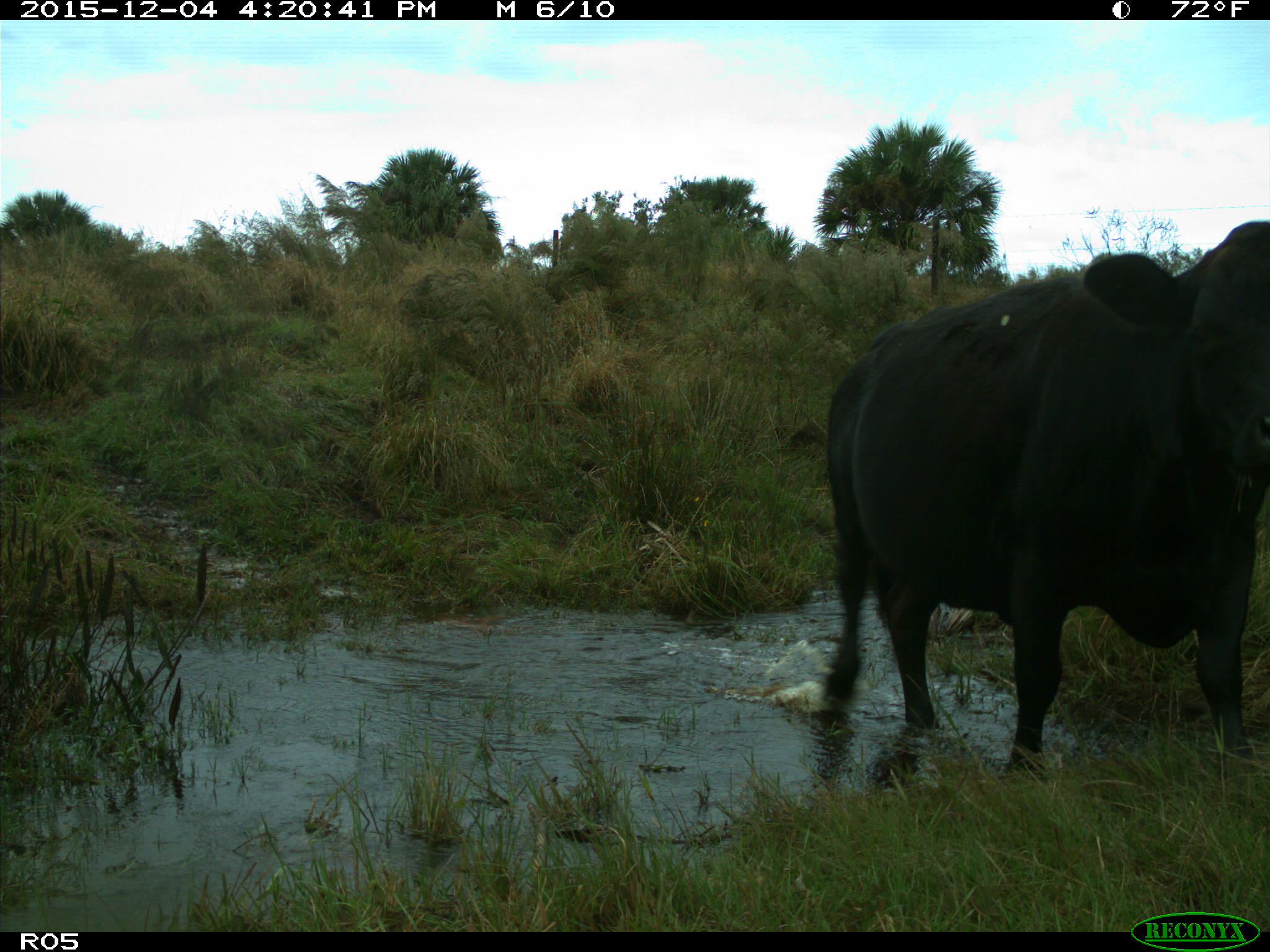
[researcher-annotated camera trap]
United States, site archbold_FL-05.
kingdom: Animalia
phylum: Chordata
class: Mammalia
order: Artiodactyla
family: Bovidae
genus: Bos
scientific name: Bos taurus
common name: domestic cow